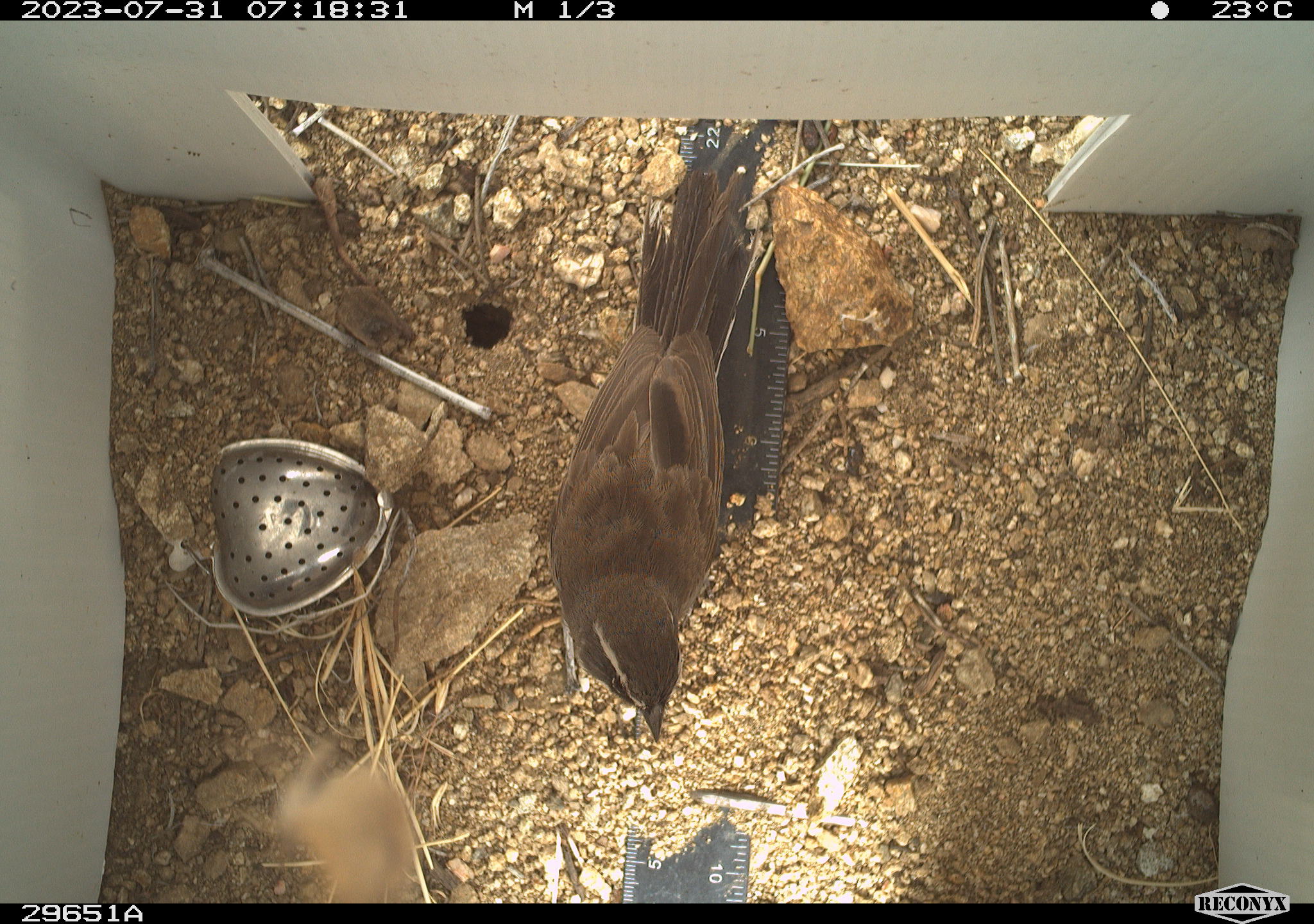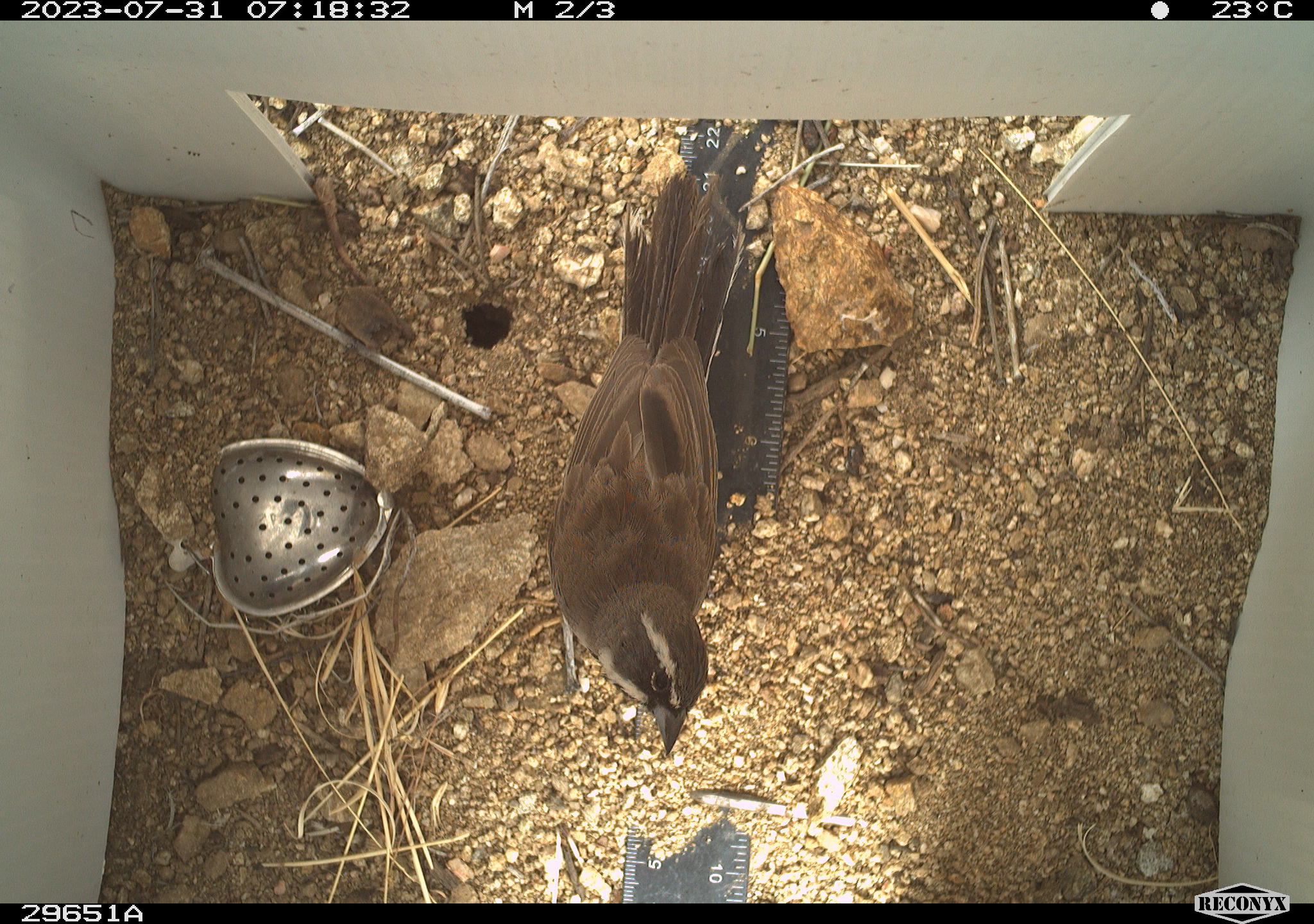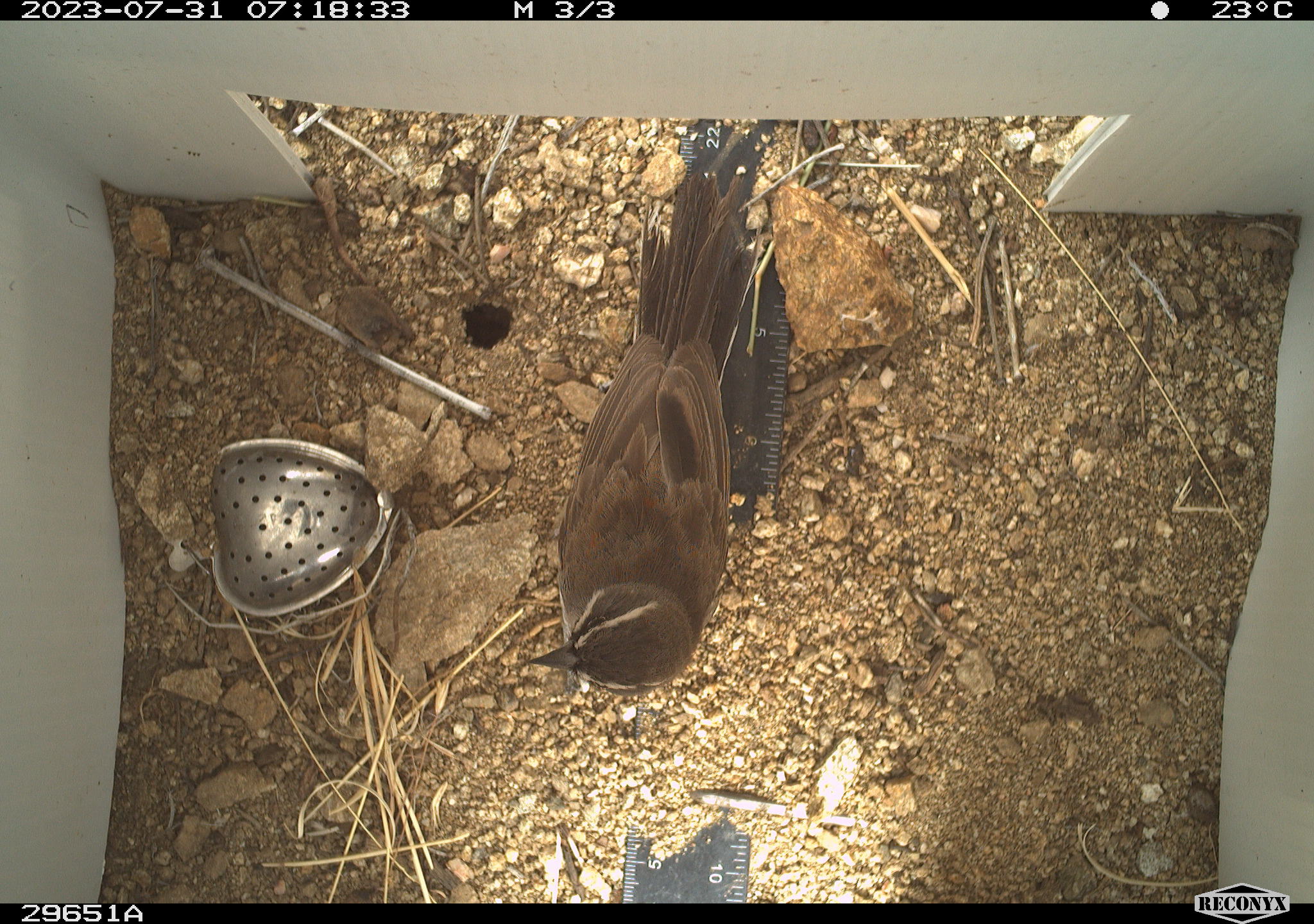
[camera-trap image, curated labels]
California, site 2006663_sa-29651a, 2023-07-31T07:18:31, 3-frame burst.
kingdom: Animalia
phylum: Chordata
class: Aves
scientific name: Aves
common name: bird